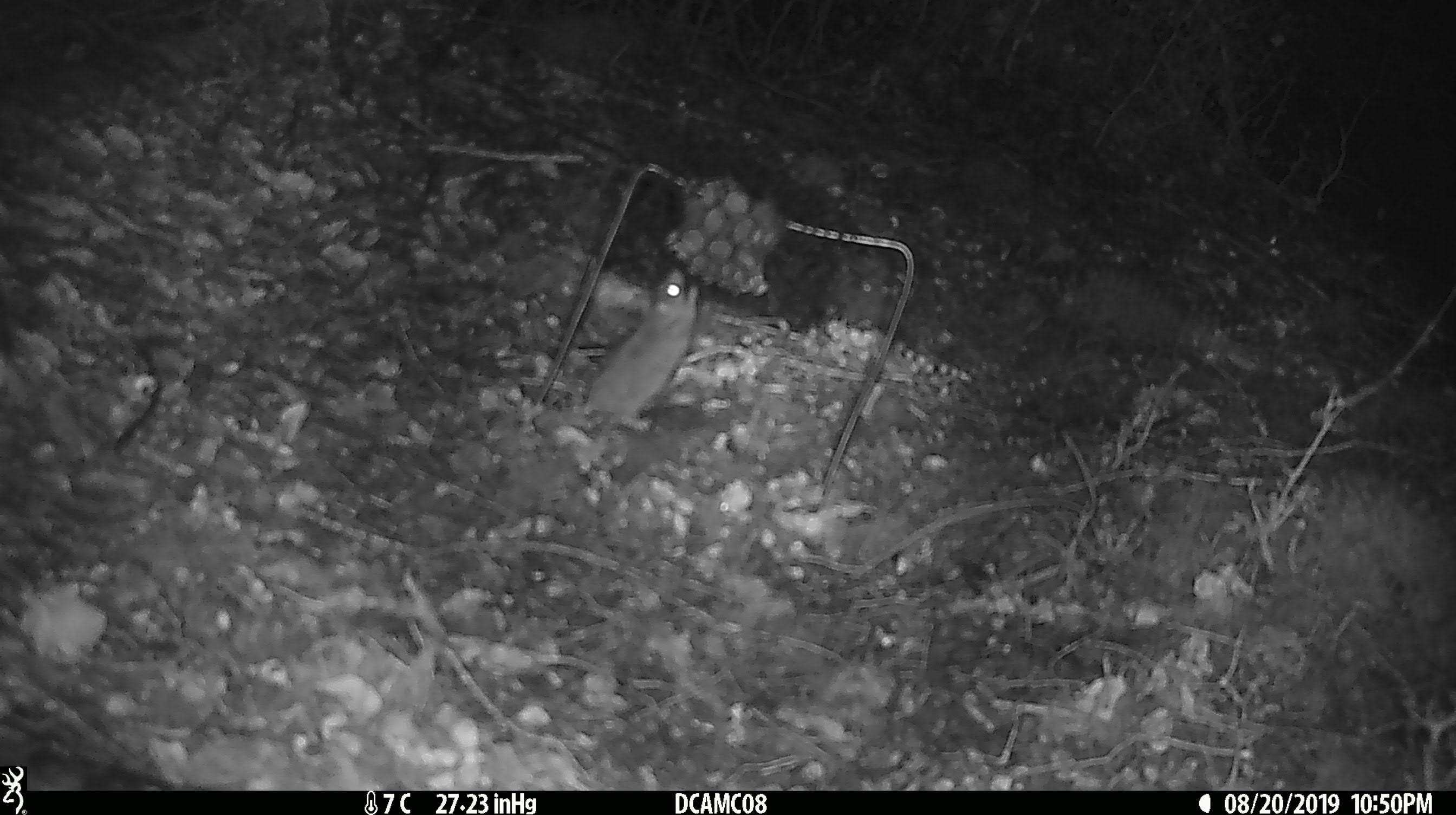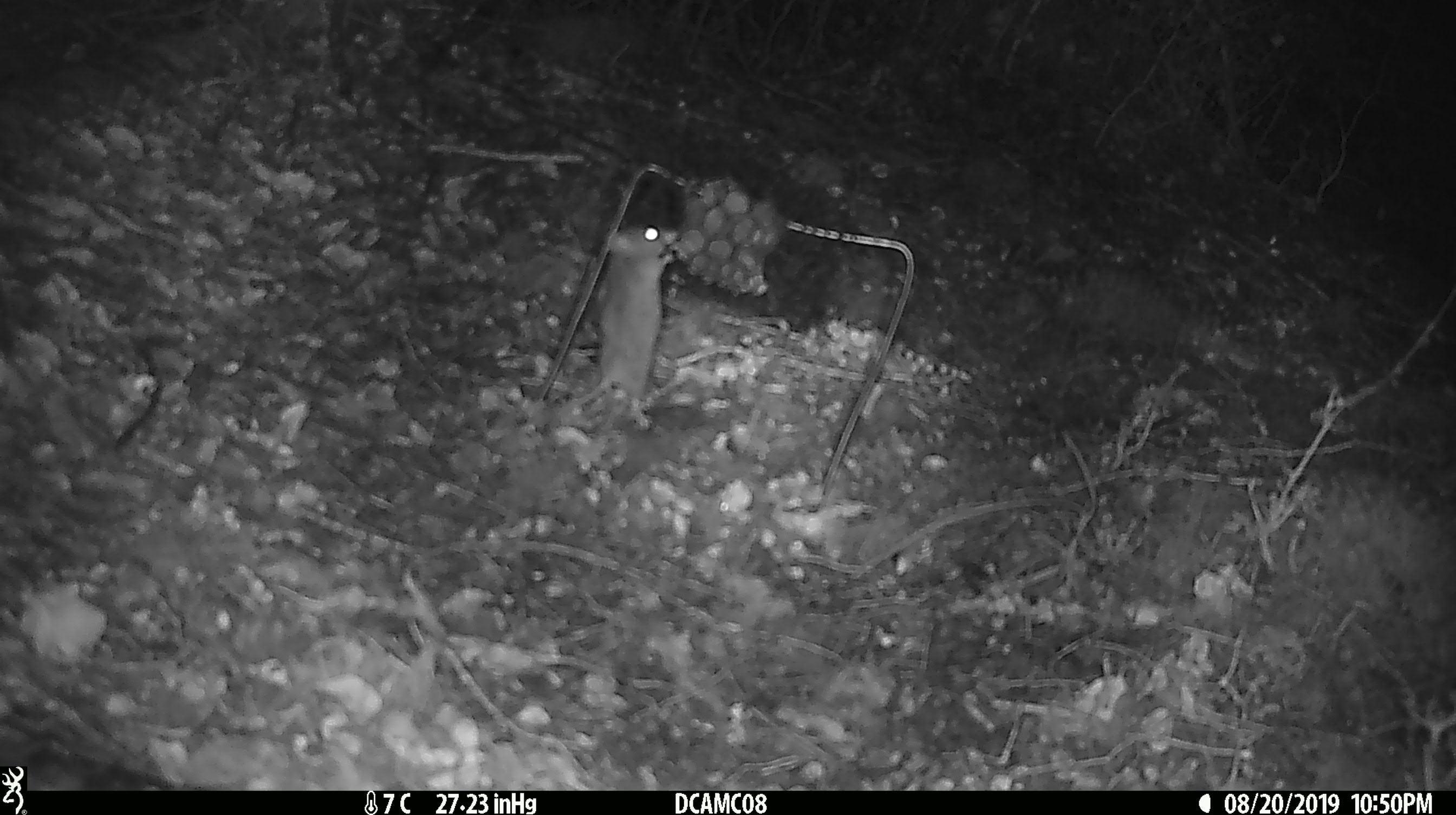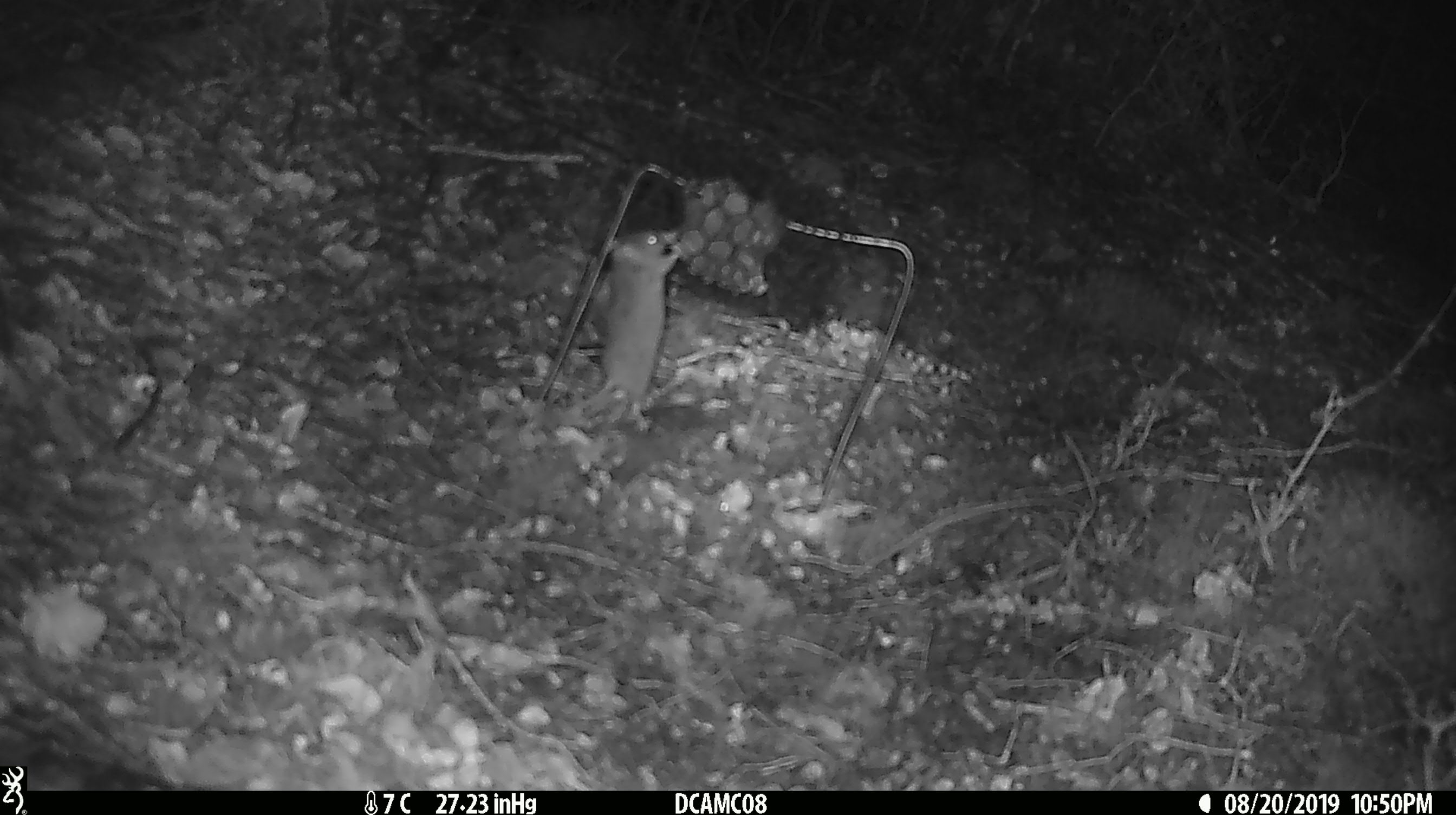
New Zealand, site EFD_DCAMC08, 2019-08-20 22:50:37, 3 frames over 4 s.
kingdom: Animalia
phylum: Chordata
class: Mammalia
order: Rodentia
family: Muridae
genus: Mus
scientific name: Mus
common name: mouse